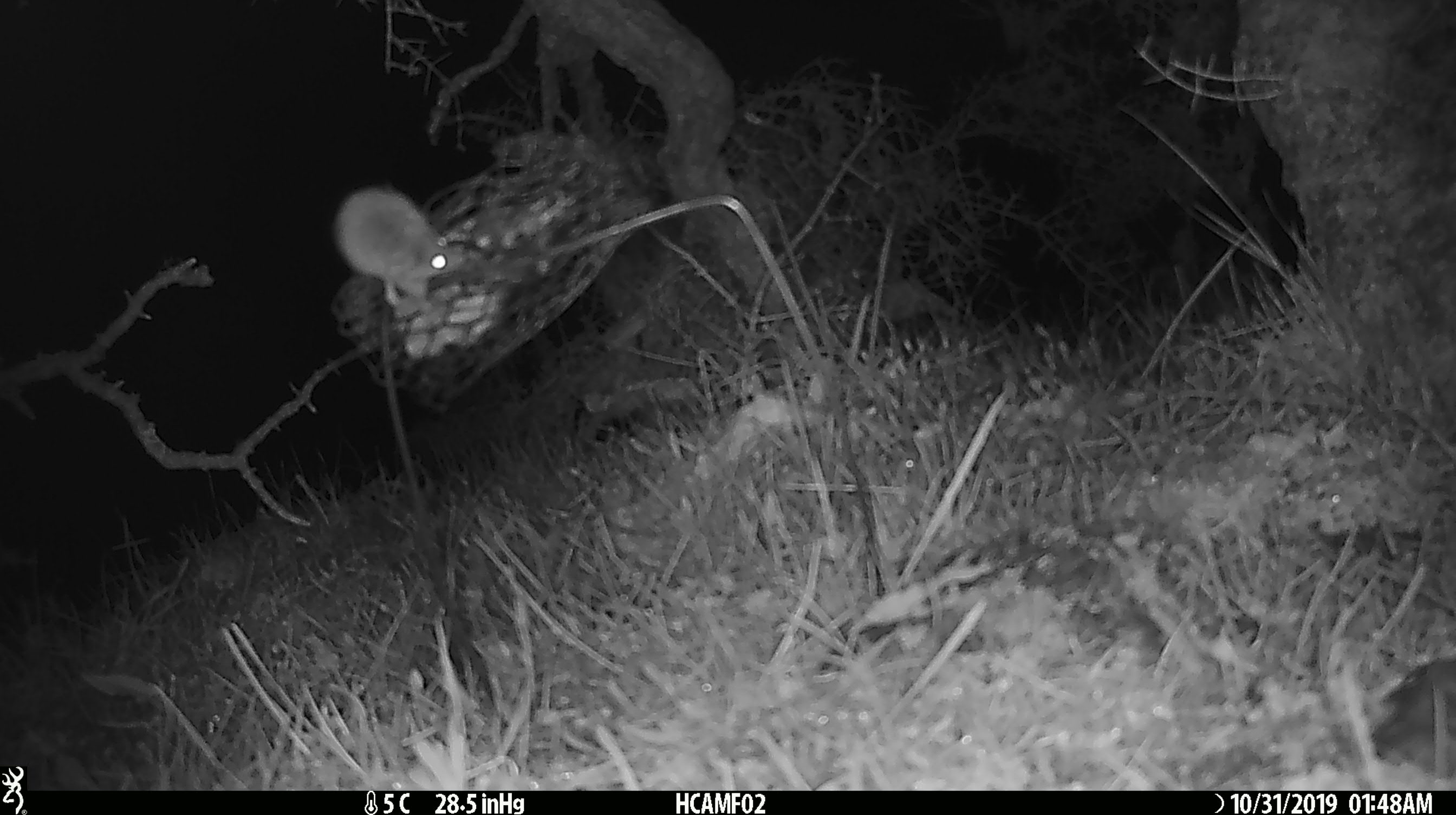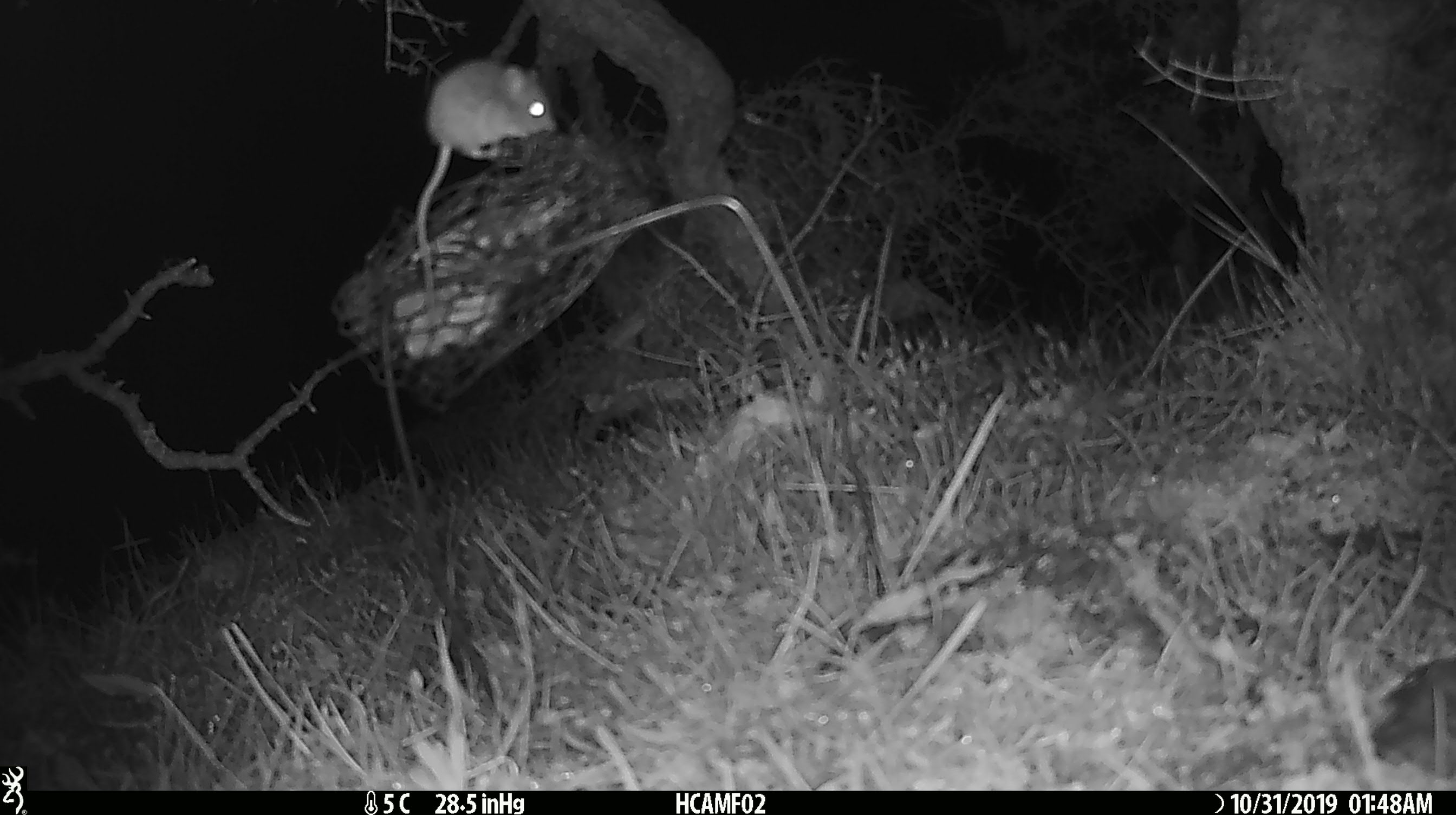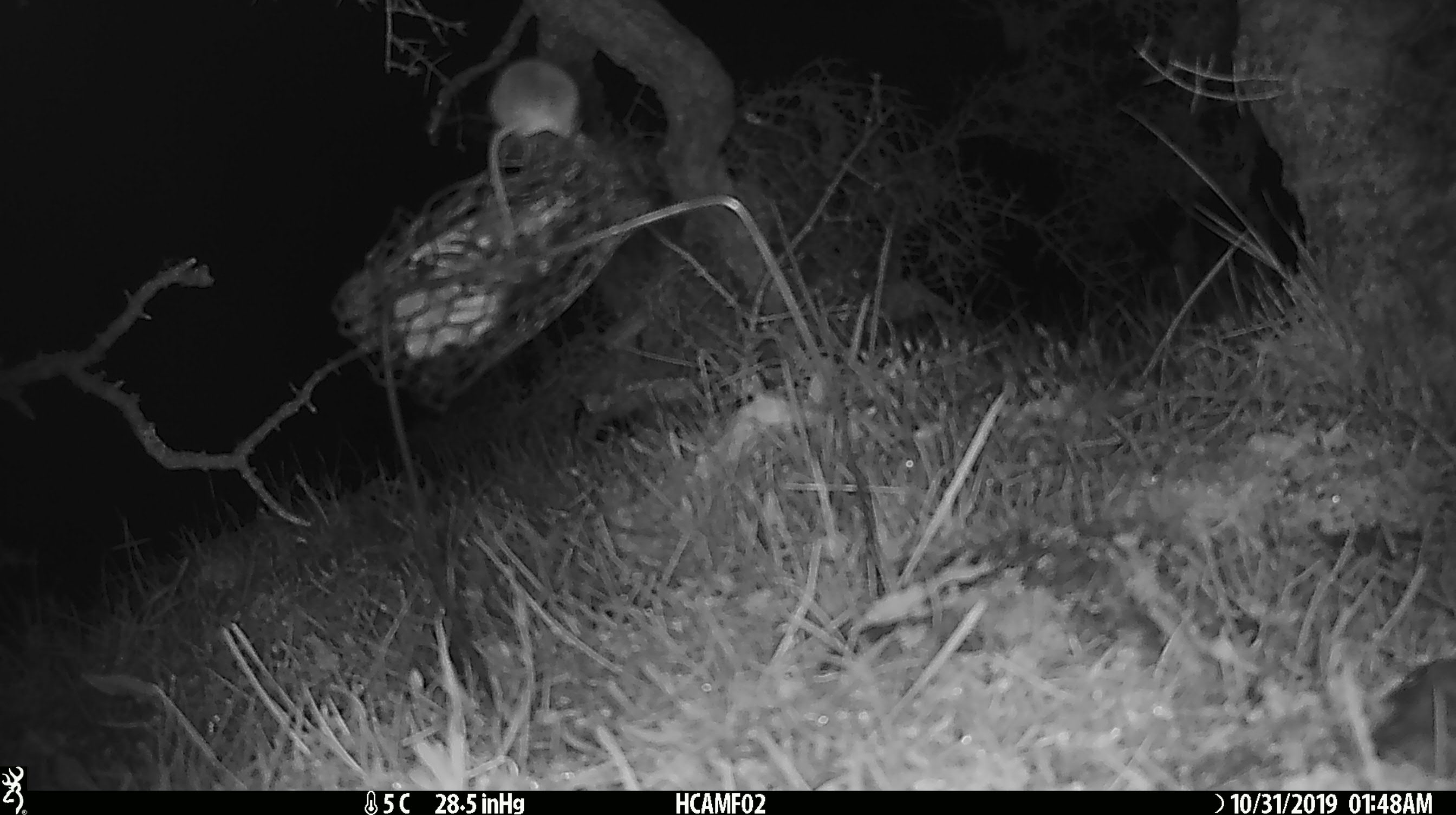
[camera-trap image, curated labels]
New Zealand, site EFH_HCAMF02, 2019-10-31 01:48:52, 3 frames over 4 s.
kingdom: Animalia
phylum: Chordata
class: Mammalia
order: Rodentia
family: Muridae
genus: Mus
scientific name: Mus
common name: mouse